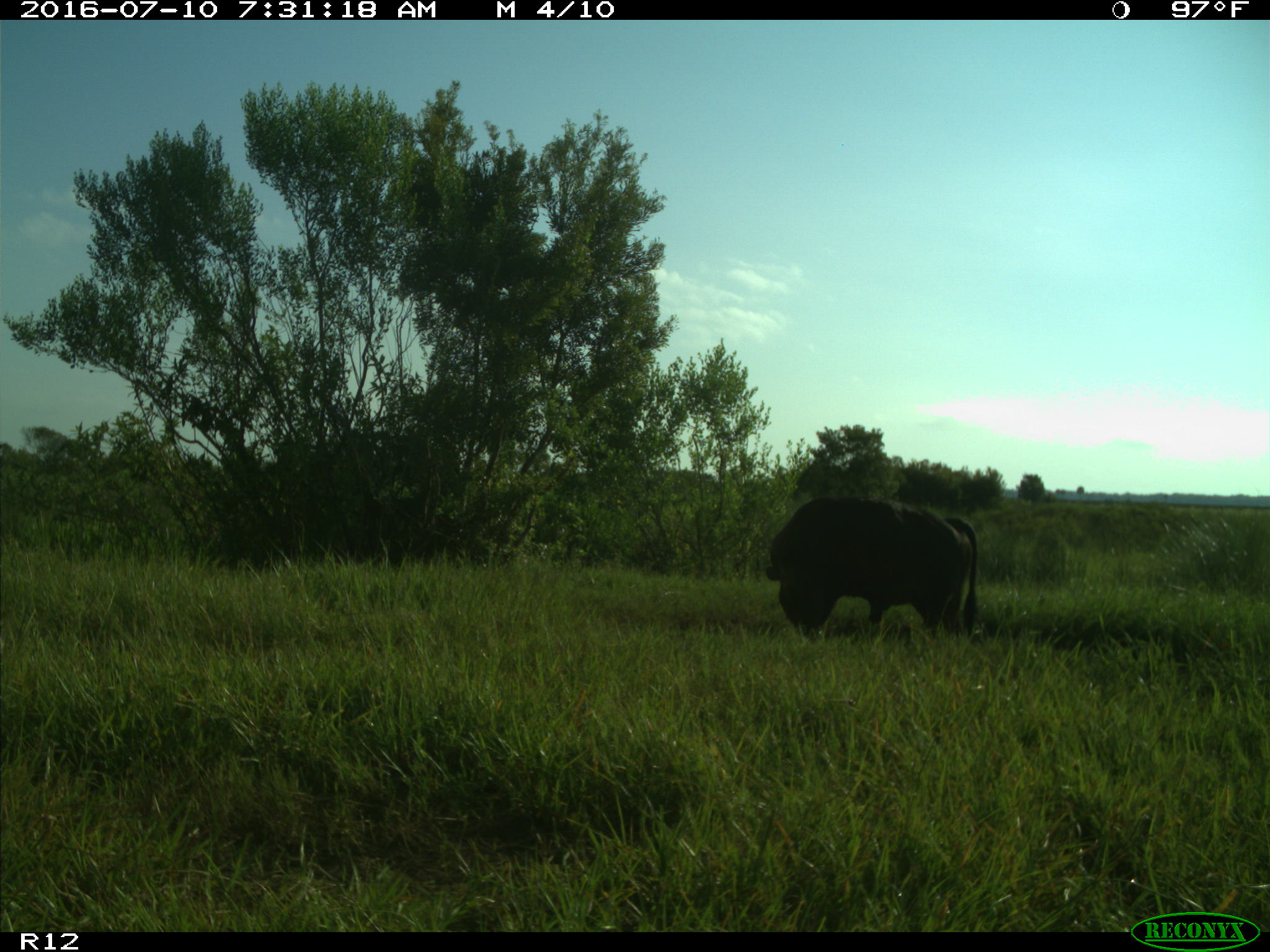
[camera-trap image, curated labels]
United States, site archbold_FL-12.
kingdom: Animalia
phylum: Chordata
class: Mammalia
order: Artiodactyla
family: Bovidae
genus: Bos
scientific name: Bos taurus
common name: domestic cow